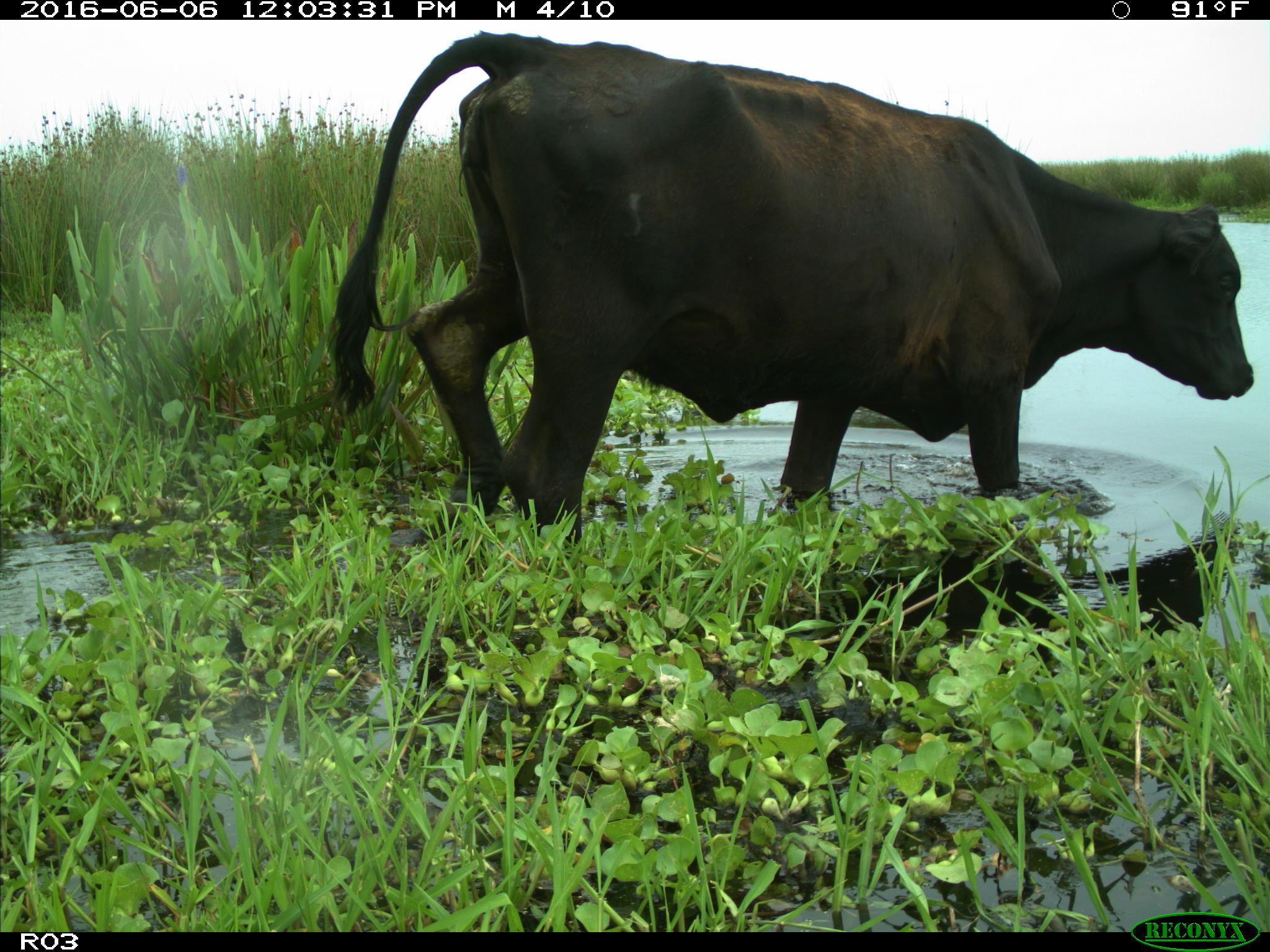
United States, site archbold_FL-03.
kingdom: Animalia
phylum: Chordata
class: Mammalia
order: Artiodactyla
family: Bovidae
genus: Bos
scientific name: Bos taurus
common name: domestic cow